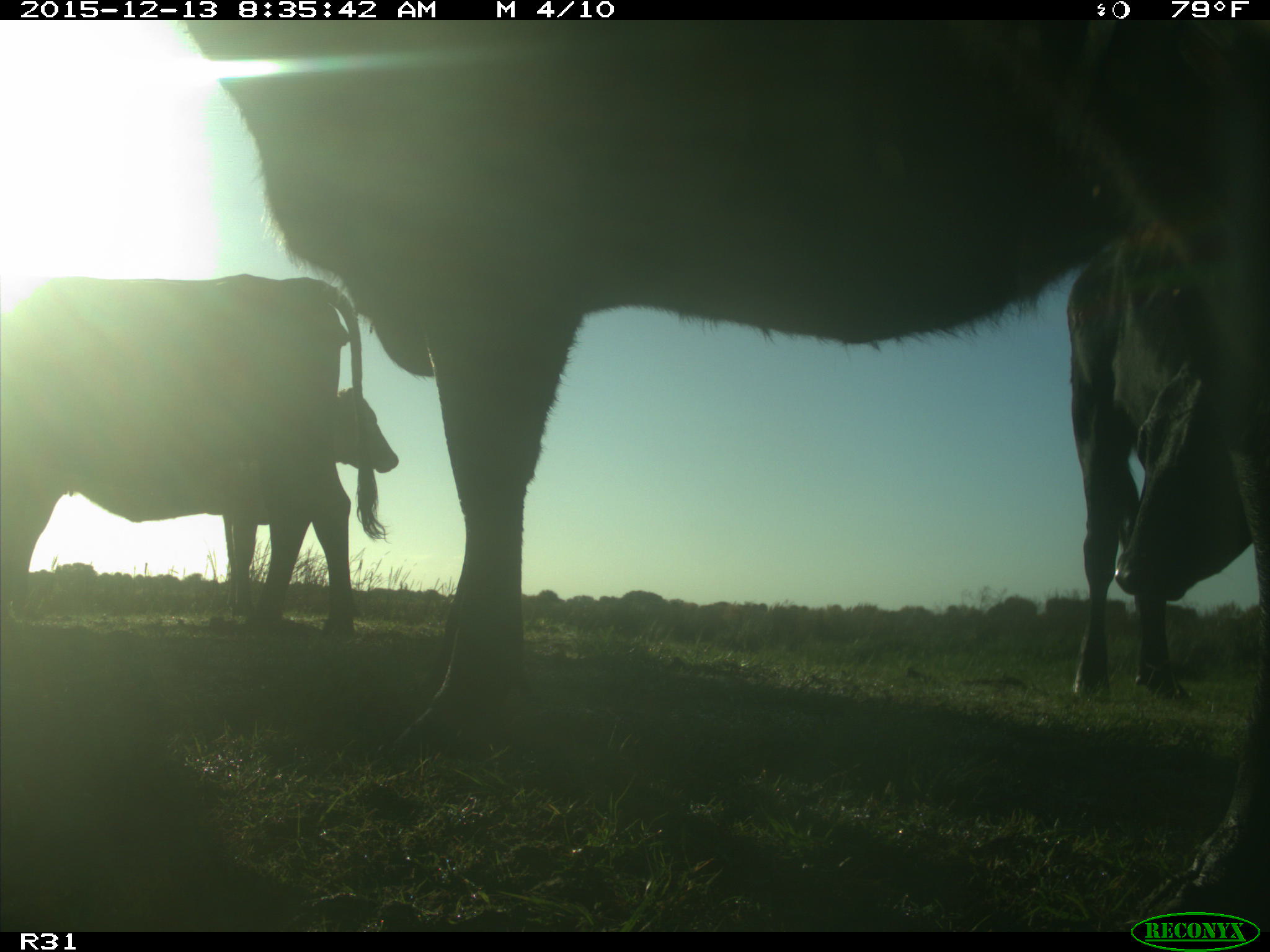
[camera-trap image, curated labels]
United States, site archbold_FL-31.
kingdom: Animalia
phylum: Chordata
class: Mammalia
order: Artiodactyla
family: Bovidae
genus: Bos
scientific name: Bos taurus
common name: domestic cow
Bos taurus (domestic cow).